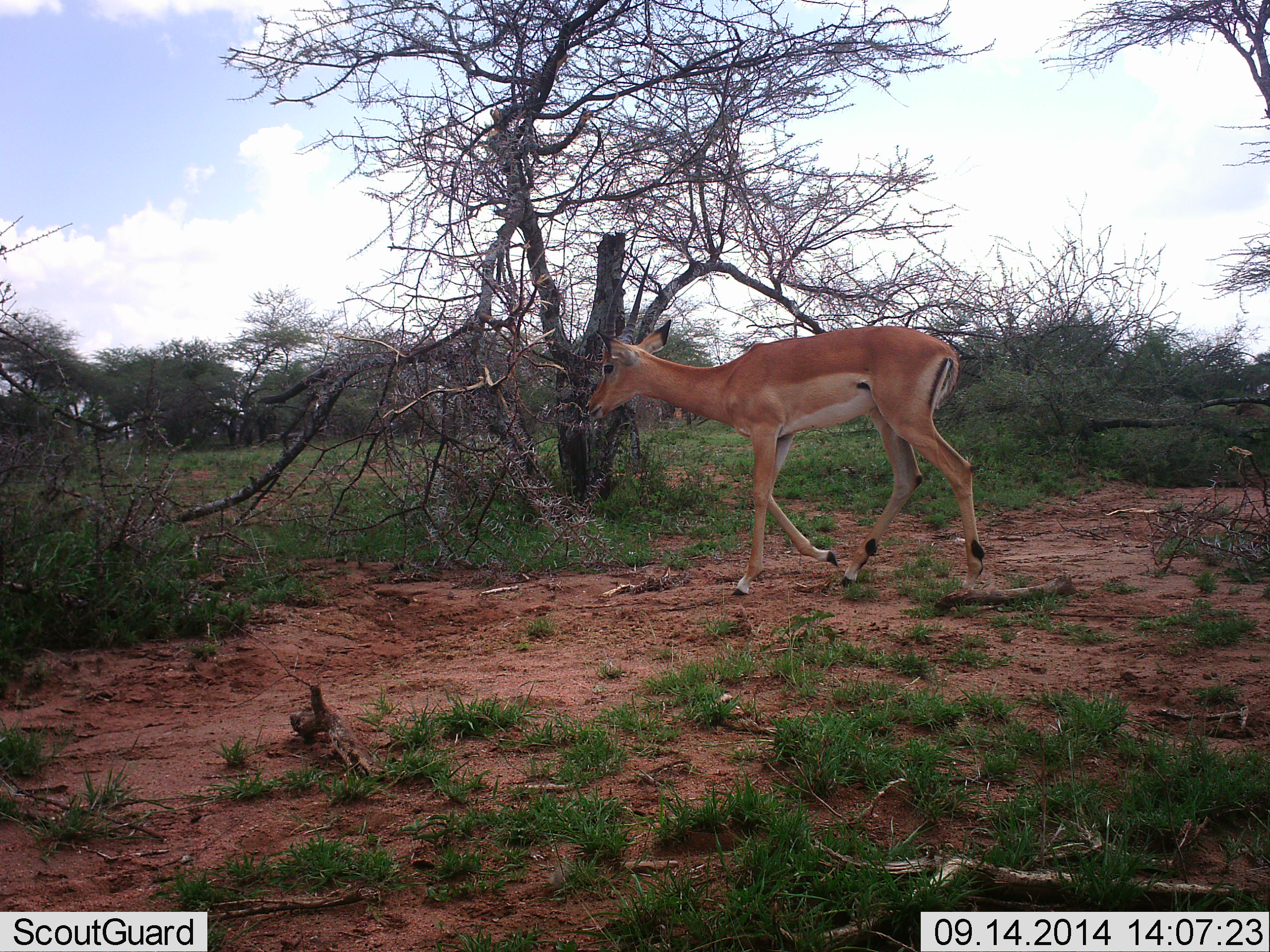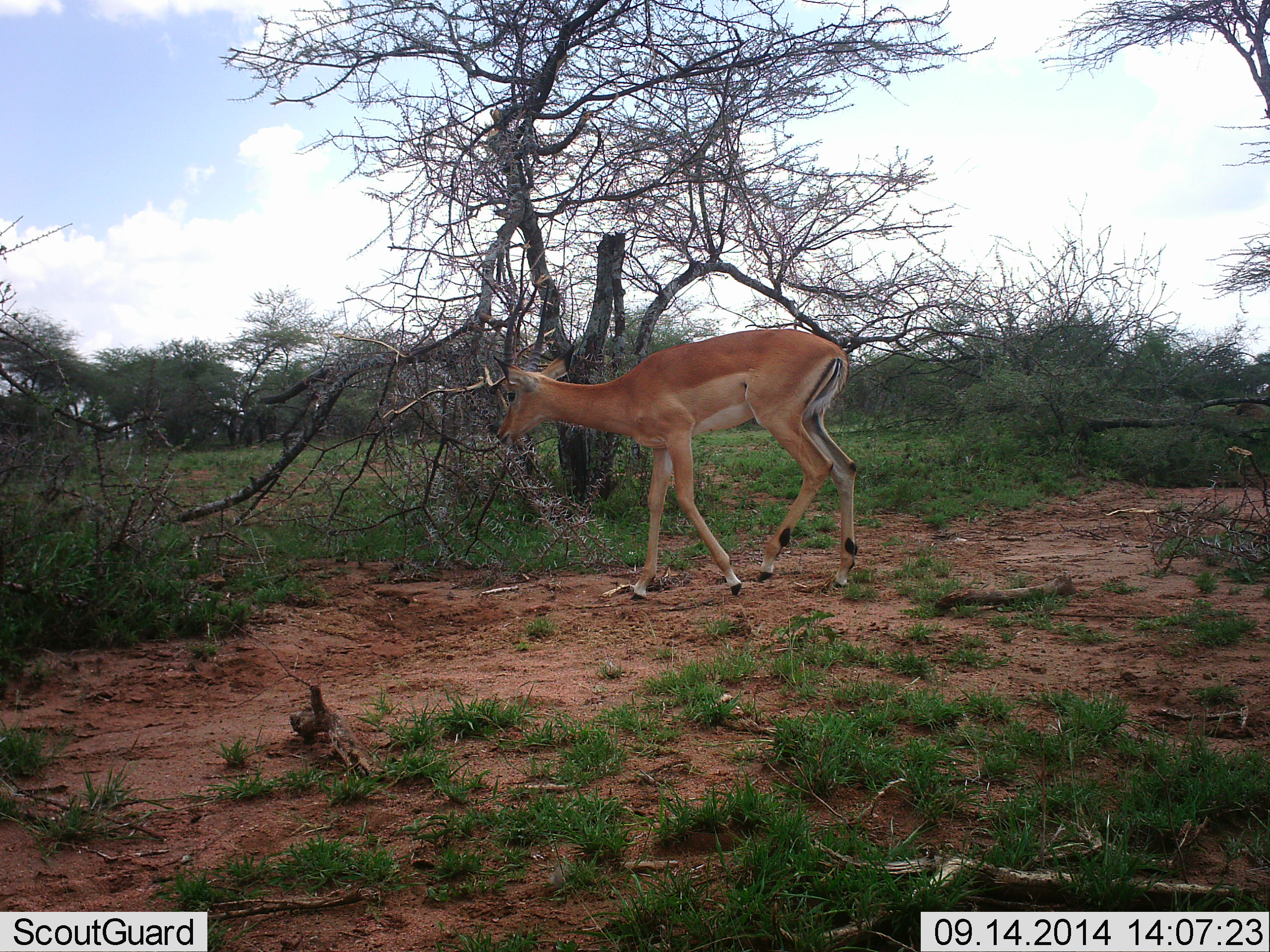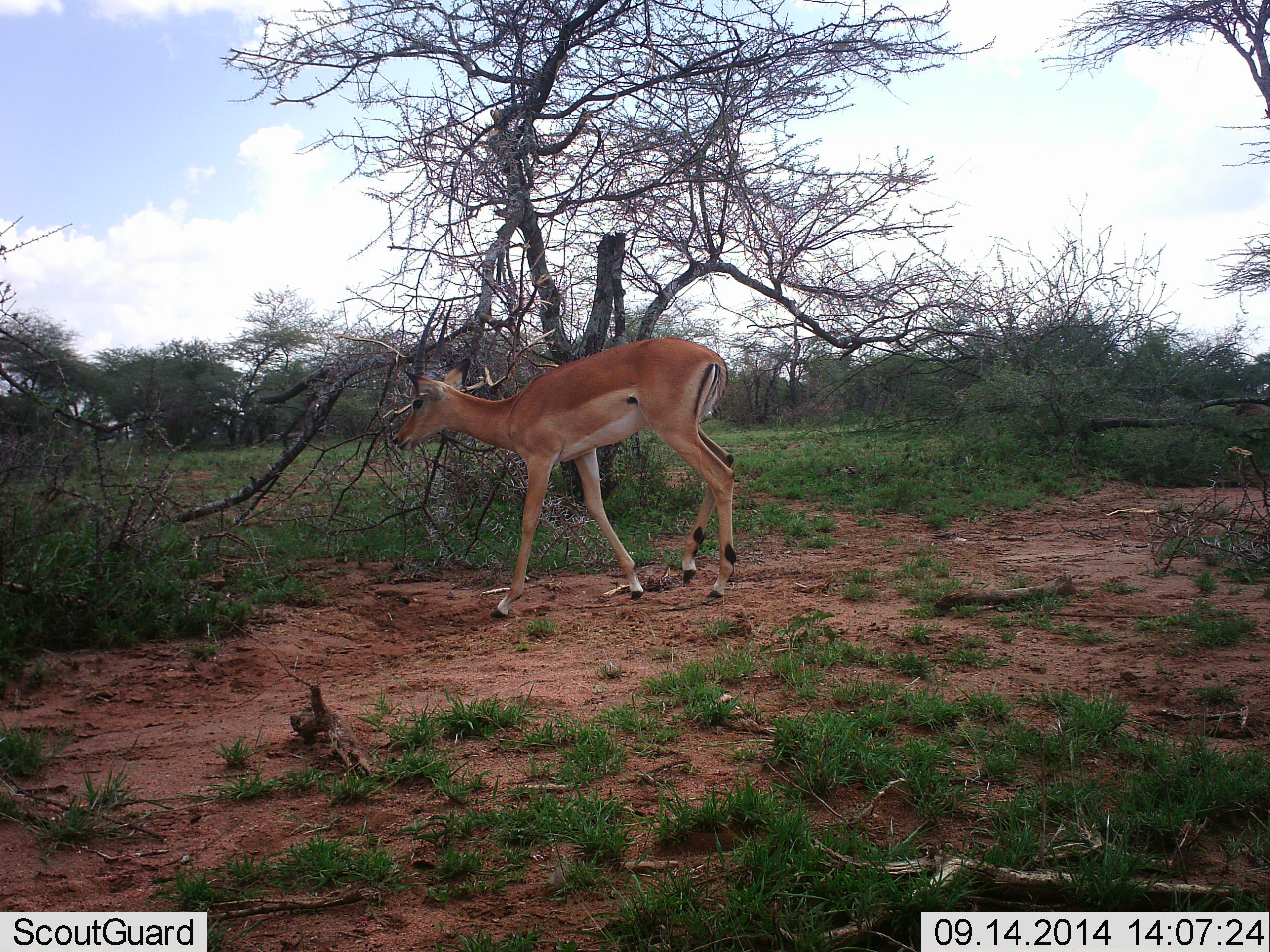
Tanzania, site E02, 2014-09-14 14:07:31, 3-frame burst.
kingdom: Animalia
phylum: Chordata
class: Mammalia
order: Artiodactyla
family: Bovidae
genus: Nanger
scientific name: Nanger granti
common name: grant's gazelle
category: gazellegrants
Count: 1.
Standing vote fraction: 0%.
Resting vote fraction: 0%.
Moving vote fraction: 100%.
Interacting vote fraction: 0%.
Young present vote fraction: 0%.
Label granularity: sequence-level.